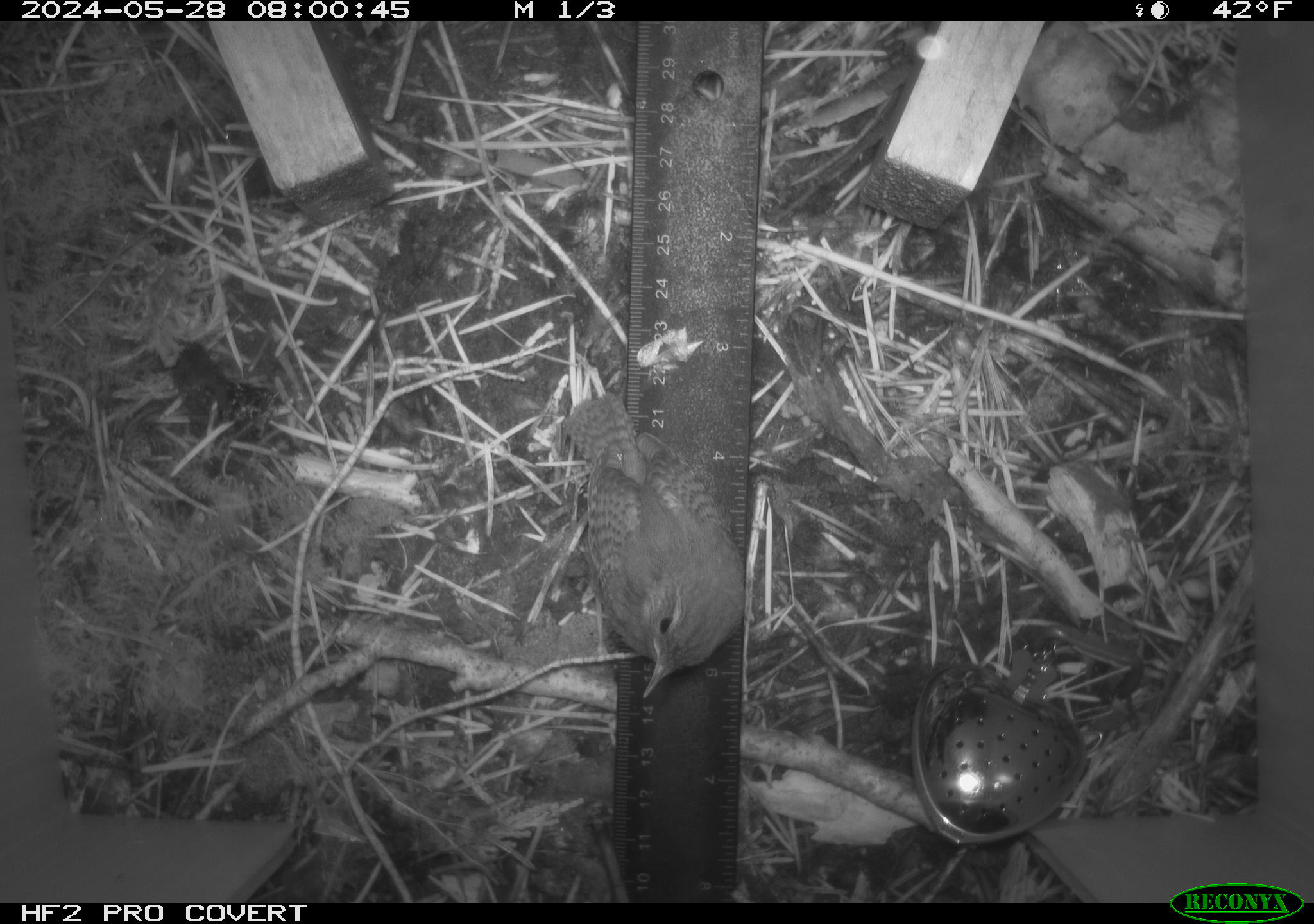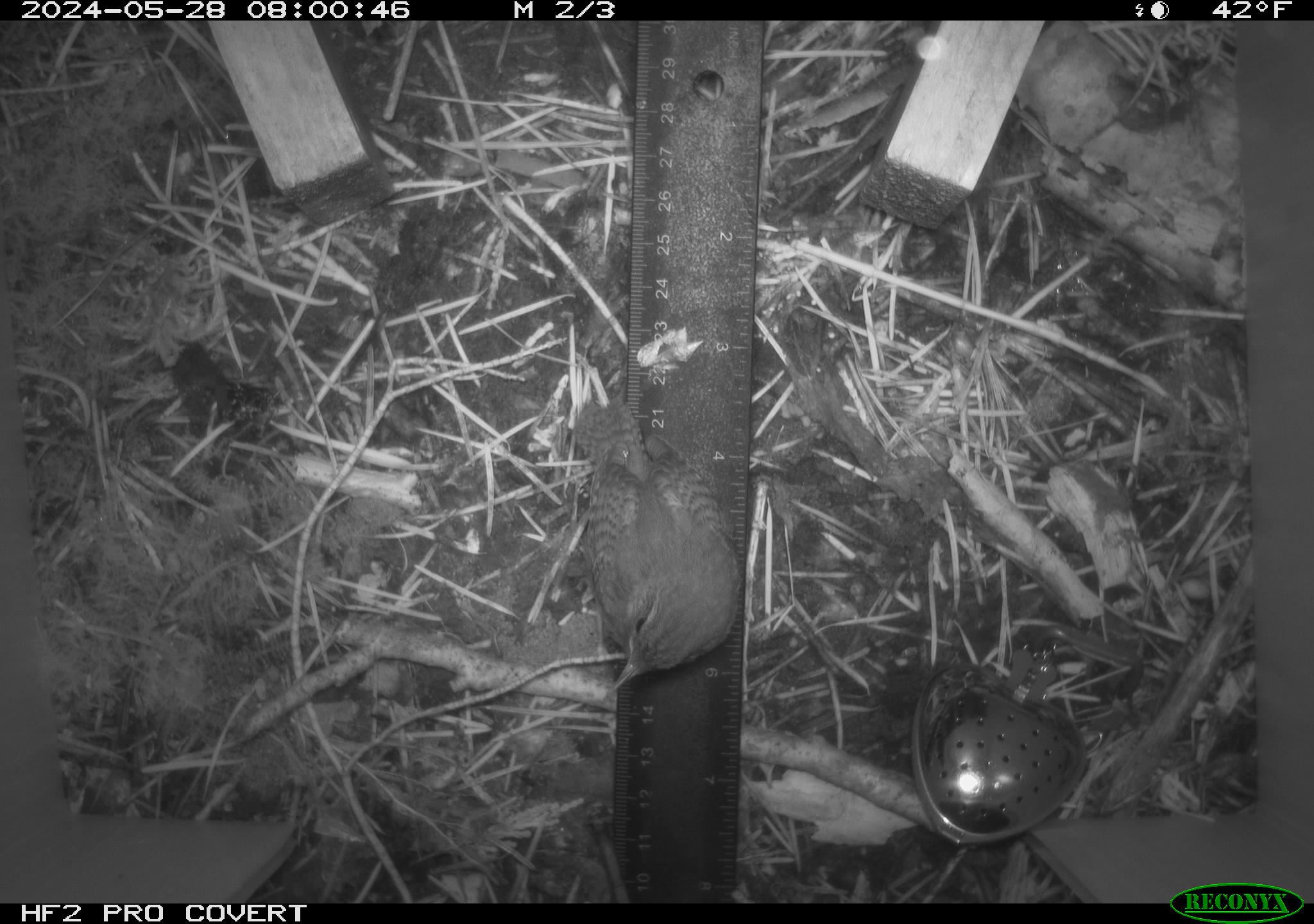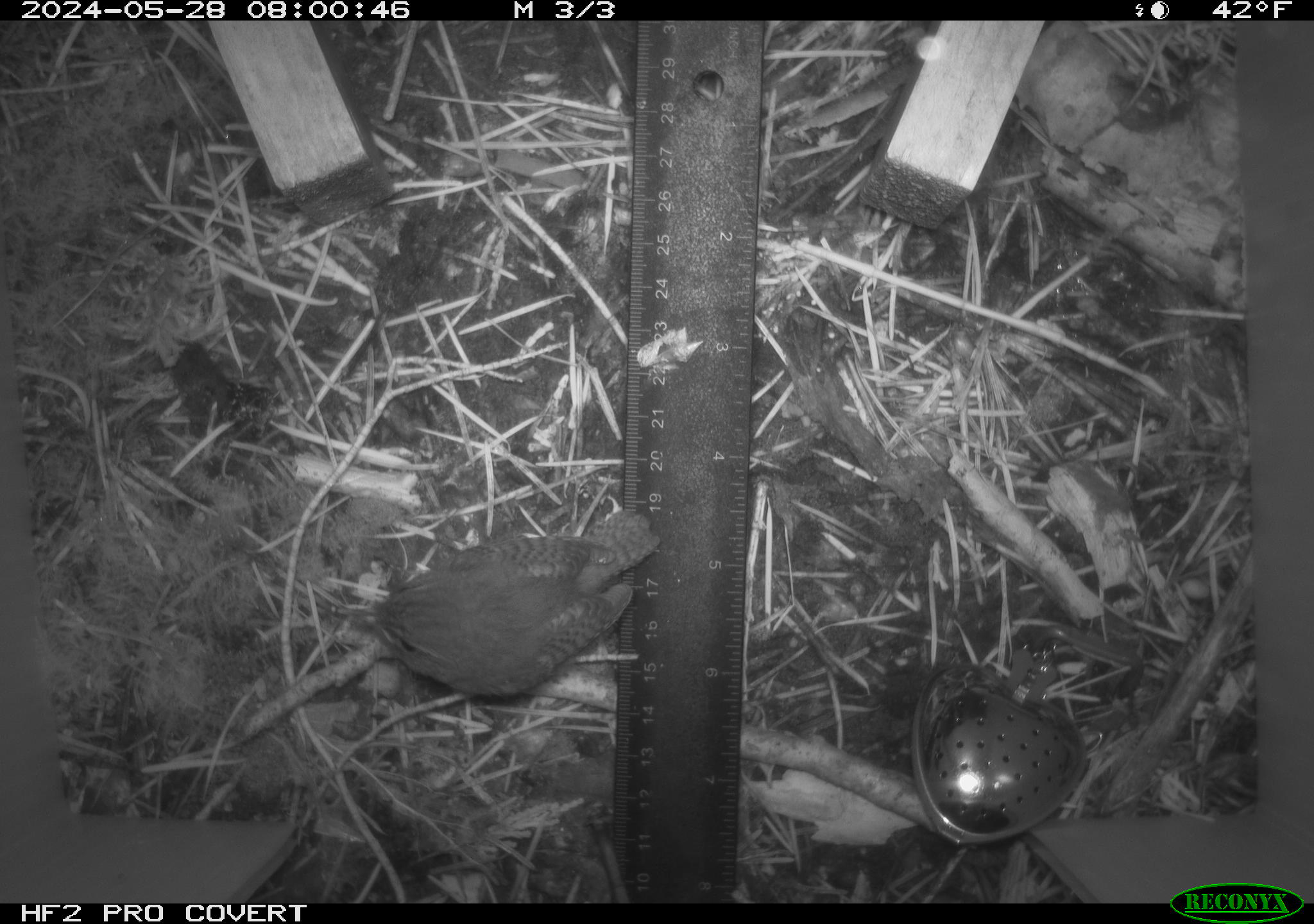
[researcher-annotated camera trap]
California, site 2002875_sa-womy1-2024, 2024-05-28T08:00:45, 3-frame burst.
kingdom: Animalia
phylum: Chordata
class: Aves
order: Passeriformes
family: Troglodytidae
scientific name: Troglodytidae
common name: wren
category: troglodytidae family